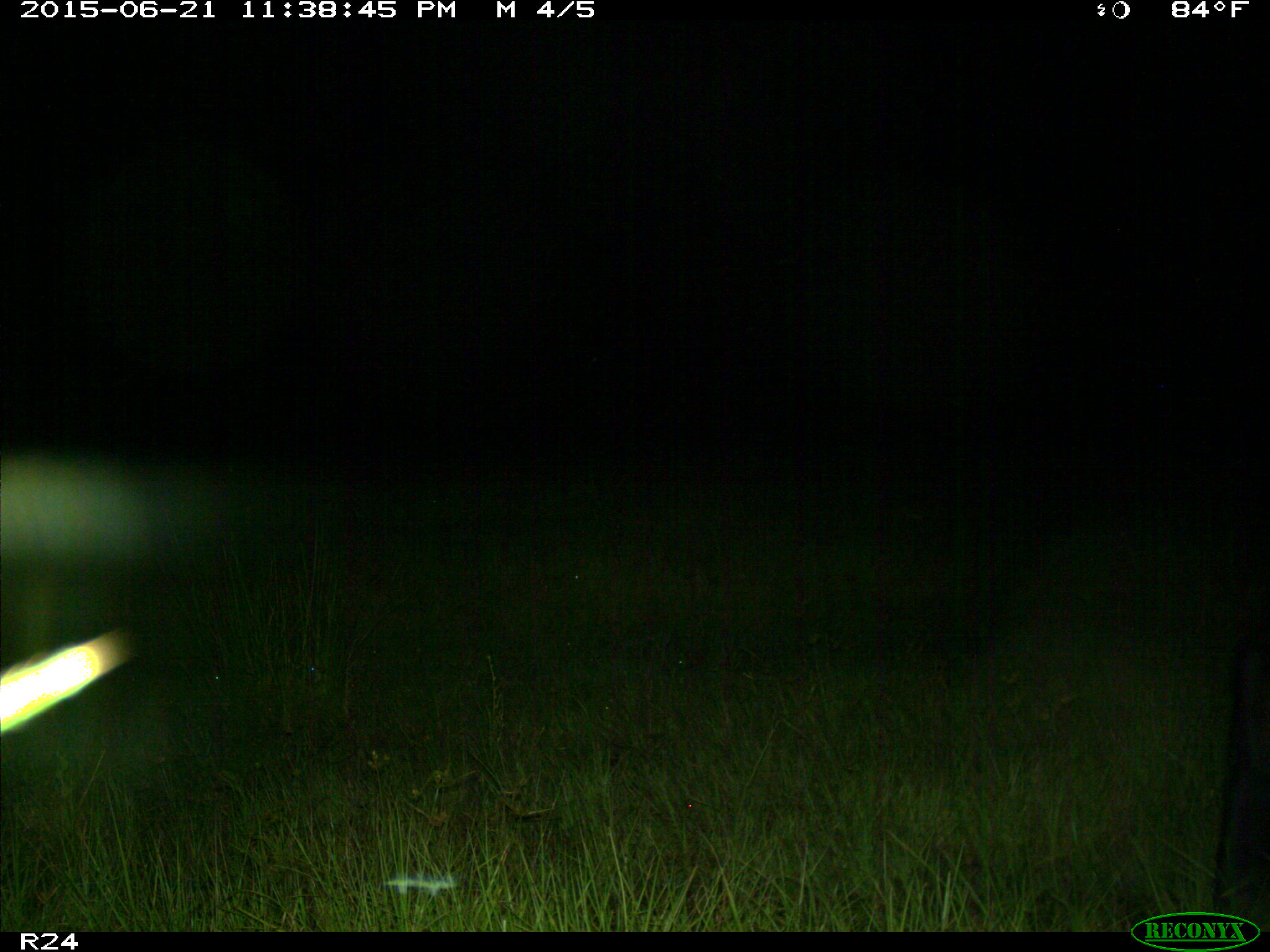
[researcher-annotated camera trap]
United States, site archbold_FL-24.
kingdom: Animalia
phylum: Chordata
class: Mammalia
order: Artiodactyla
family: Bovidae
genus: Bos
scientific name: Bos taurus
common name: domestic cow